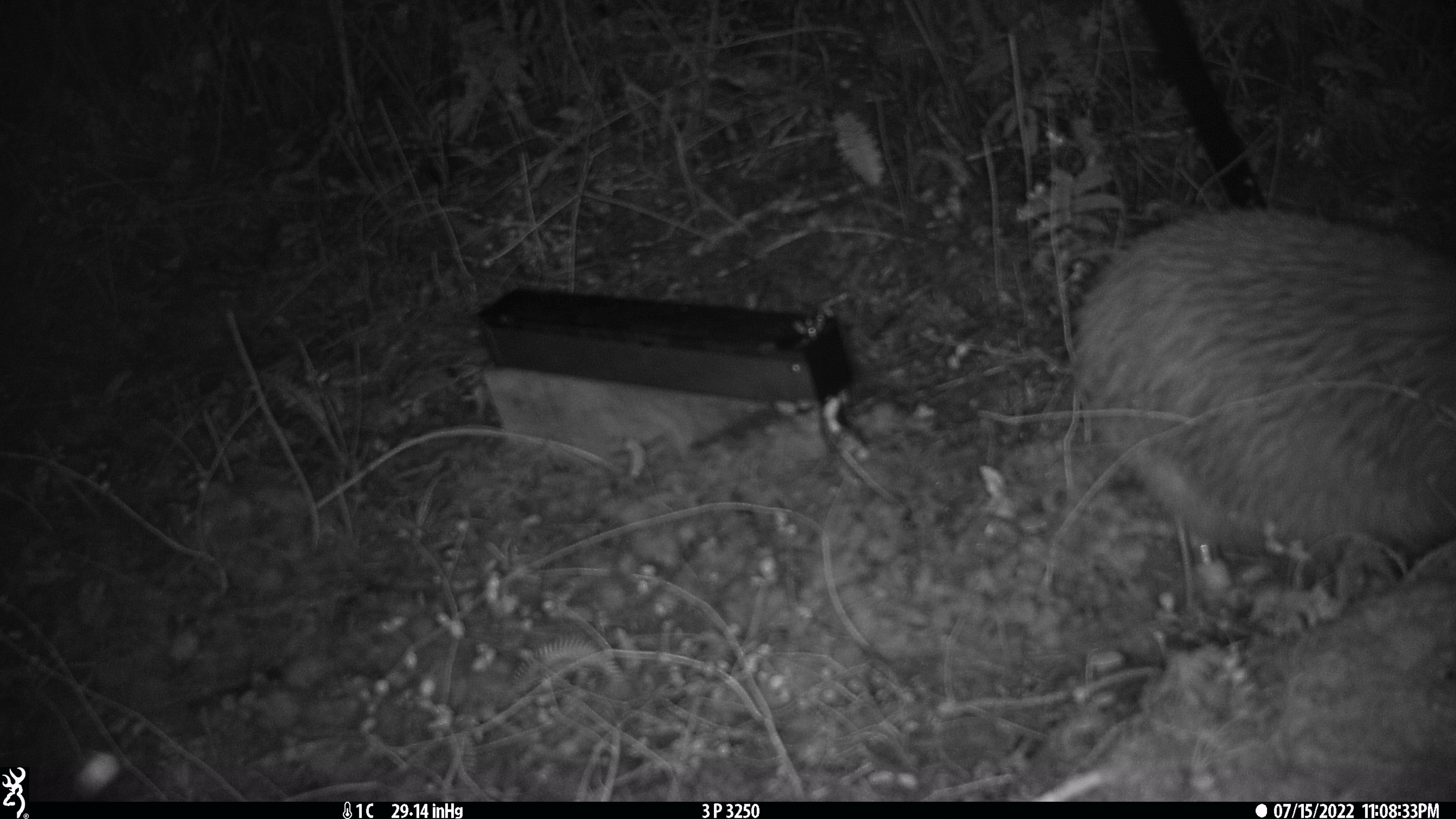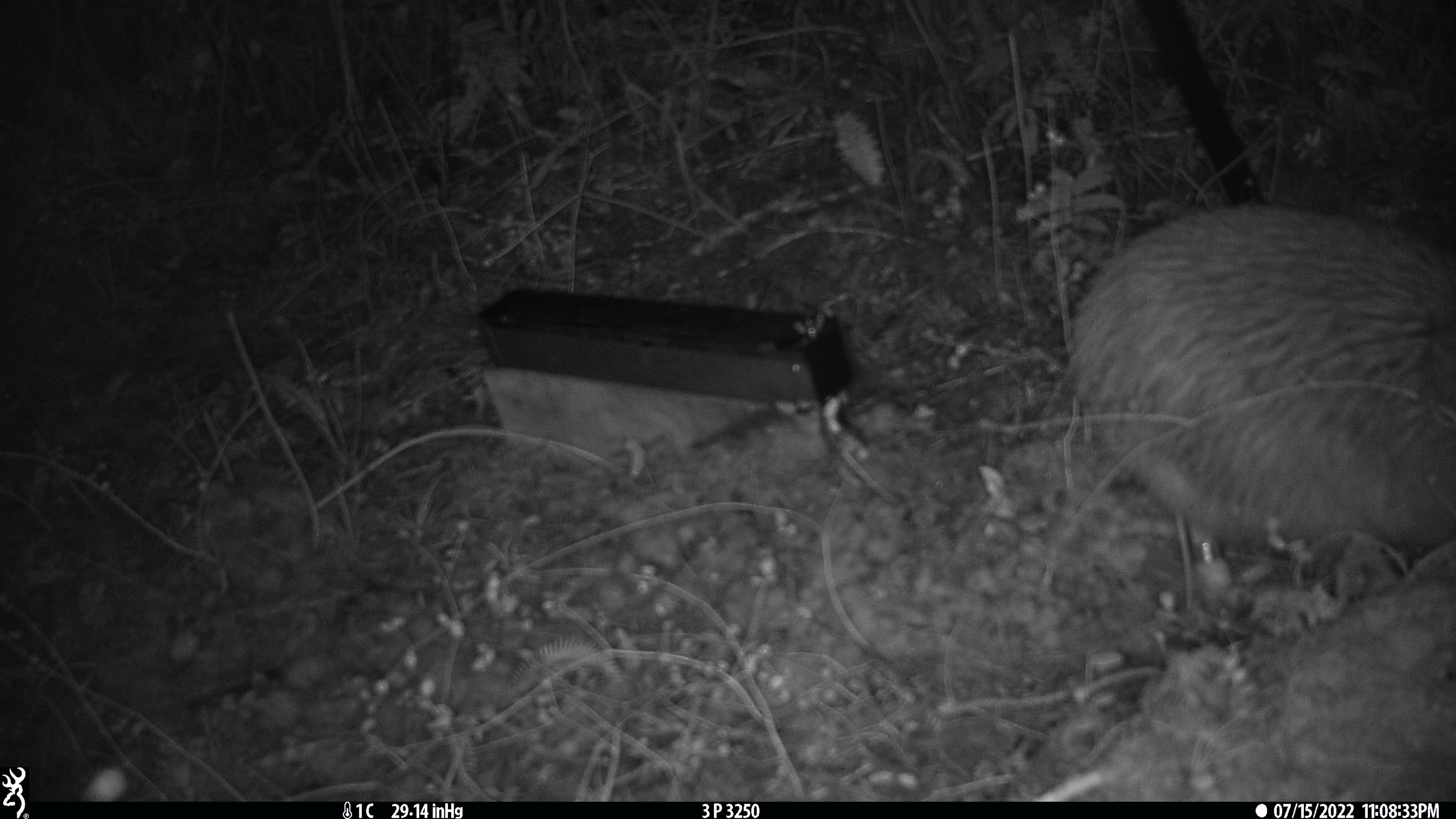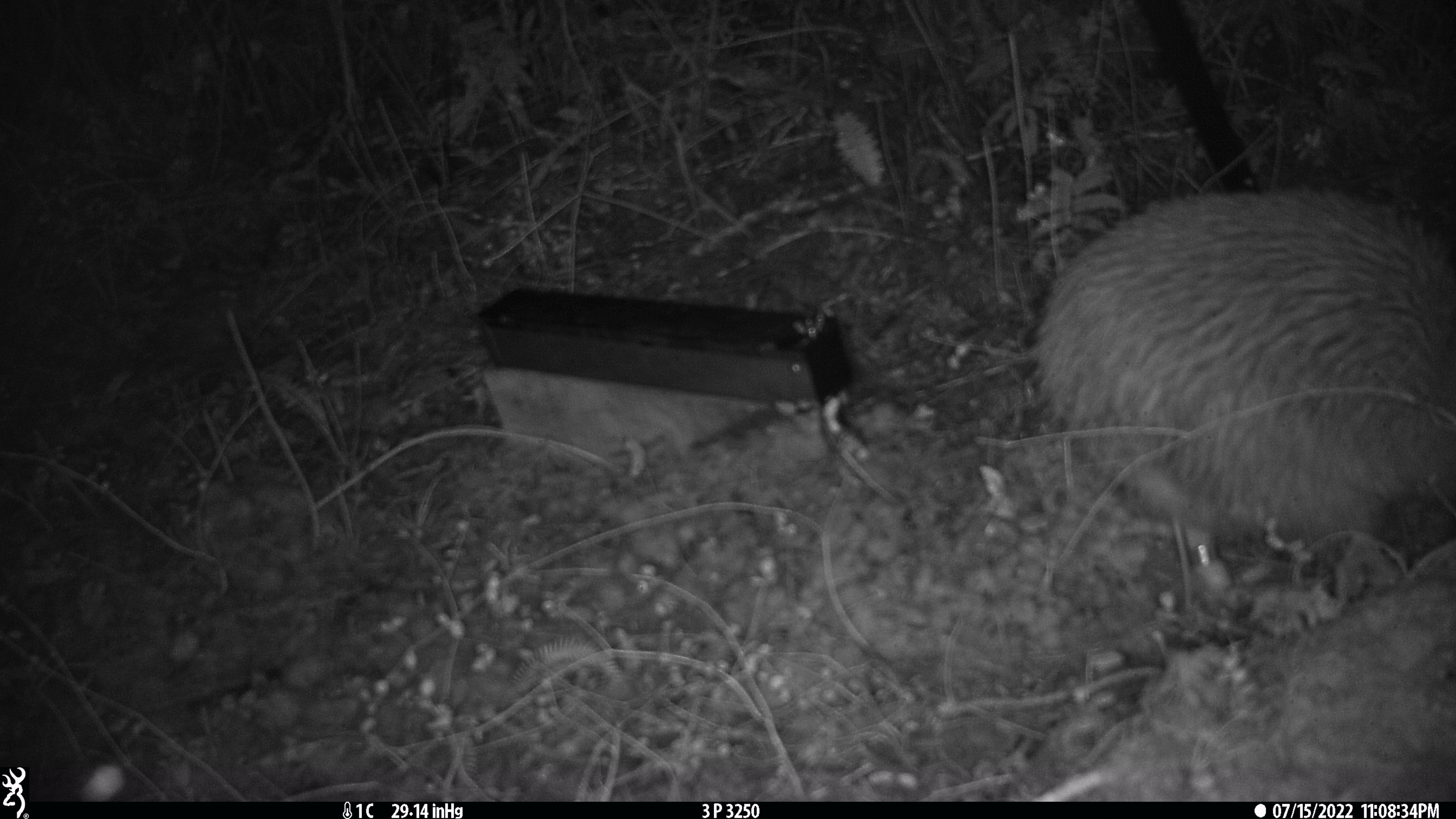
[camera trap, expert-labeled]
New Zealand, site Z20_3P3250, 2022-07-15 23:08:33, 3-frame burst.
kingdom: Animalia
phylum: Chordata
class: Aves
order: Apterygiformes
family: Apterygidae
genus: Apteryx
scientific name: Apteryx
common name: kiwi